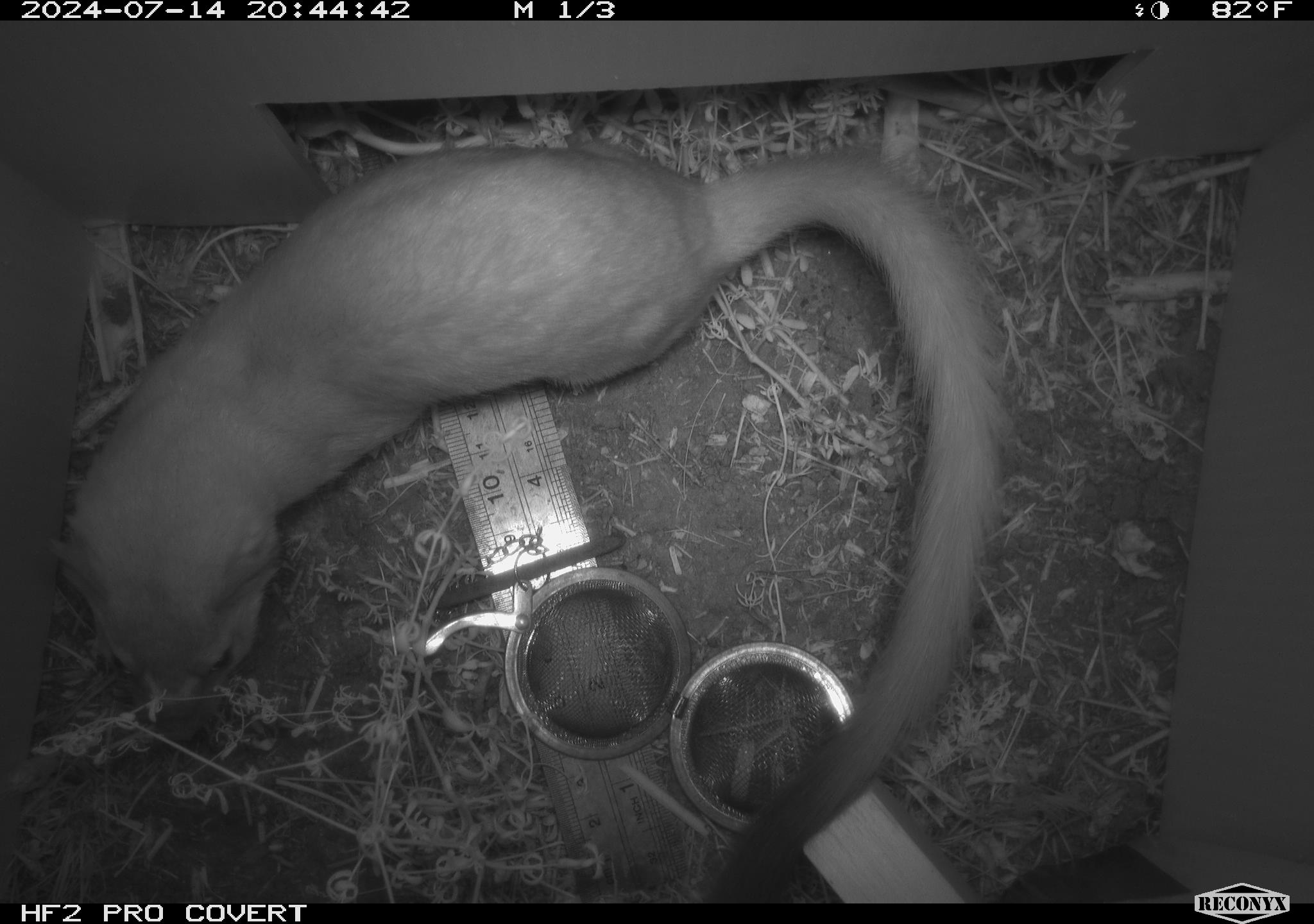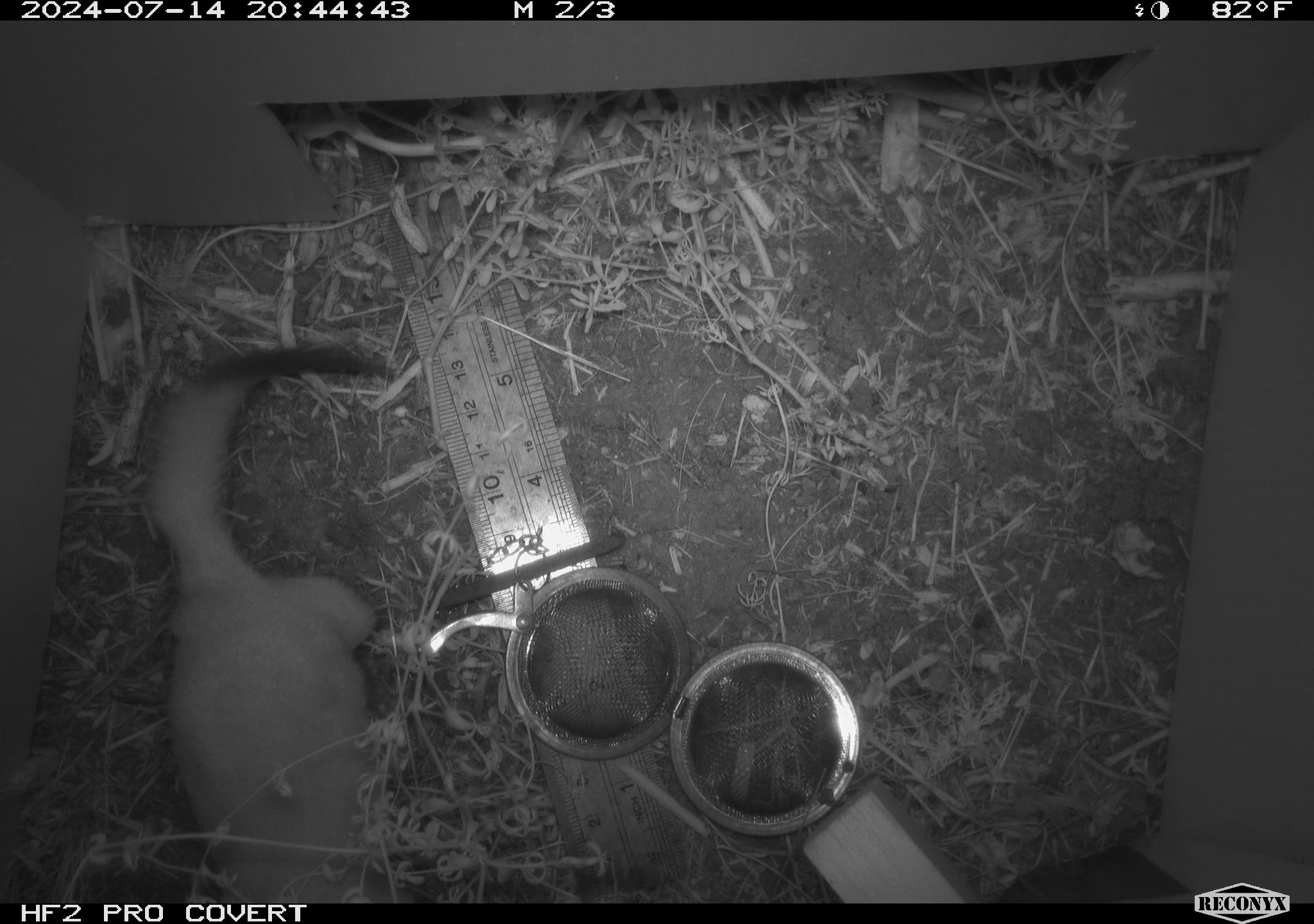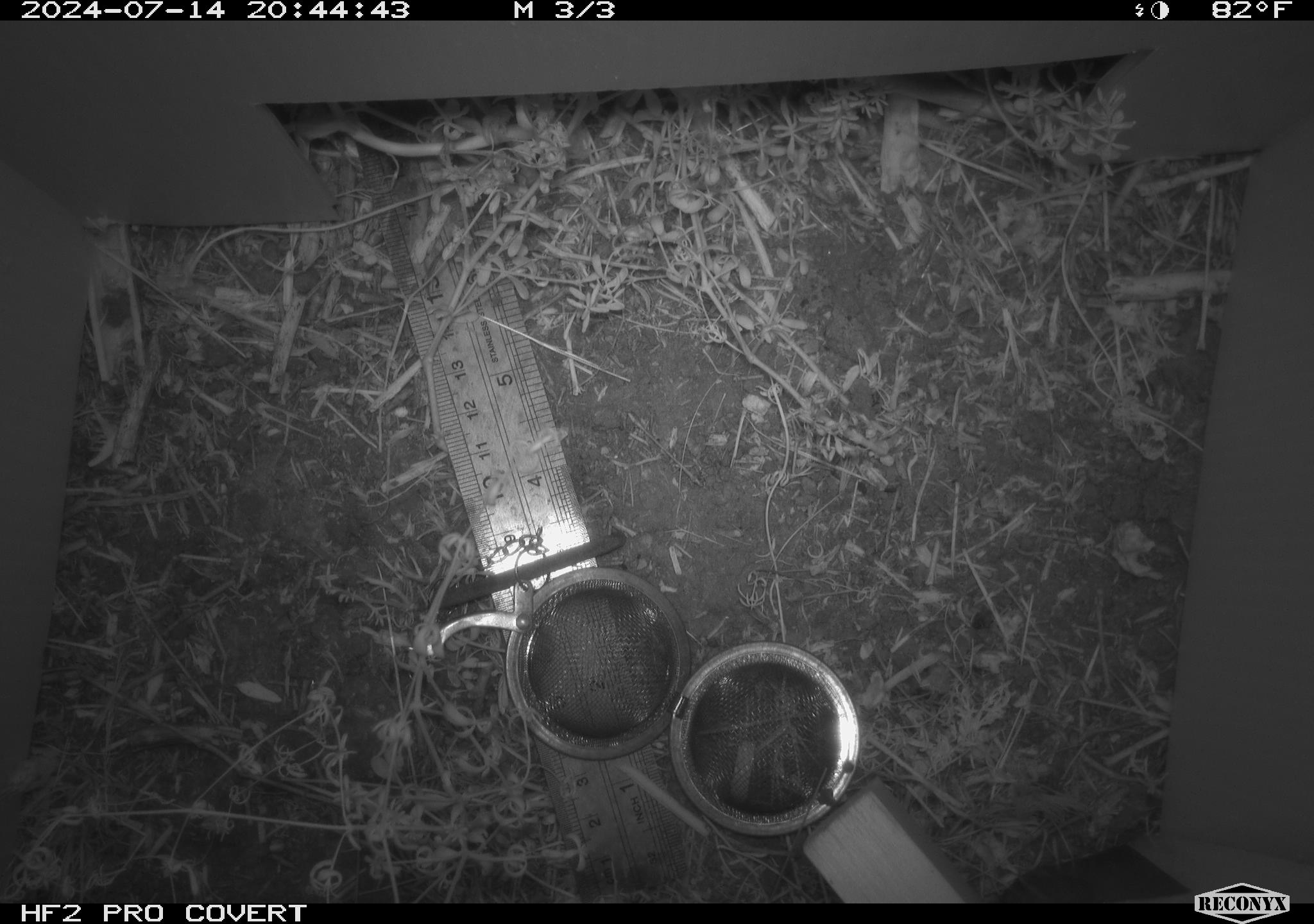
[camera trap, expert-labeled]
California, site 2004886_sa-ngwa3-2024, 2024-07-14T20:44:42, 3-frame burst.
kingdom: Animalia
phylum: Chordata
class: Mammalia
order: Carnivora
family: Mustelidae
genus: Neogale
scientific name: Neogale frenata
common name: long-tailed weasel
Long-tailed weasel (Neogale frenata).